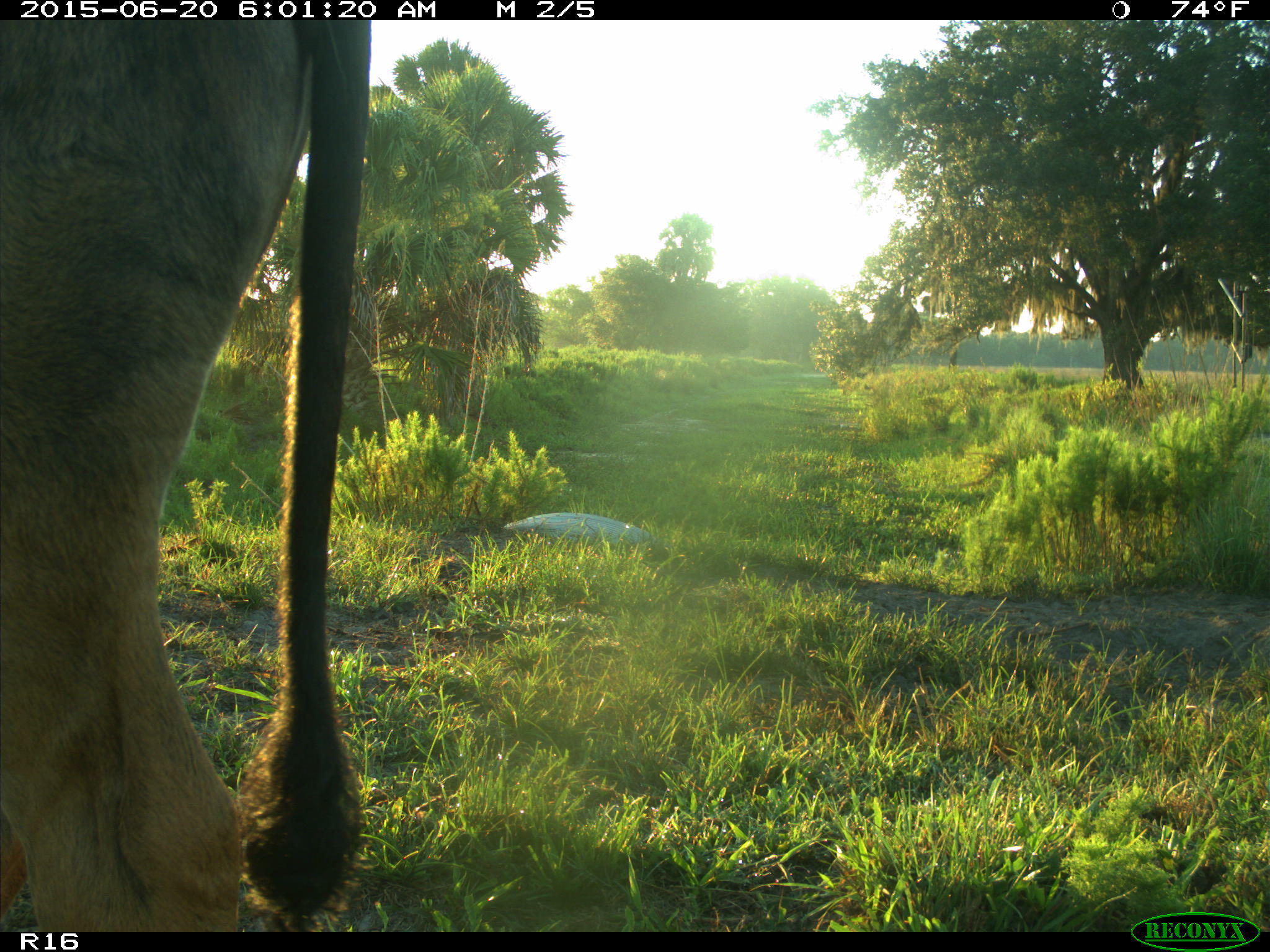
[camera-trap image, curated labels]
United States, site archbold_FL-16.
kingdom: Animalia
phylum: Chordata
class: Mammalia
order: Artiodactyla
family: Bovidae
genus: Bos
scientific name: Bos taurus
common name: domestic cow